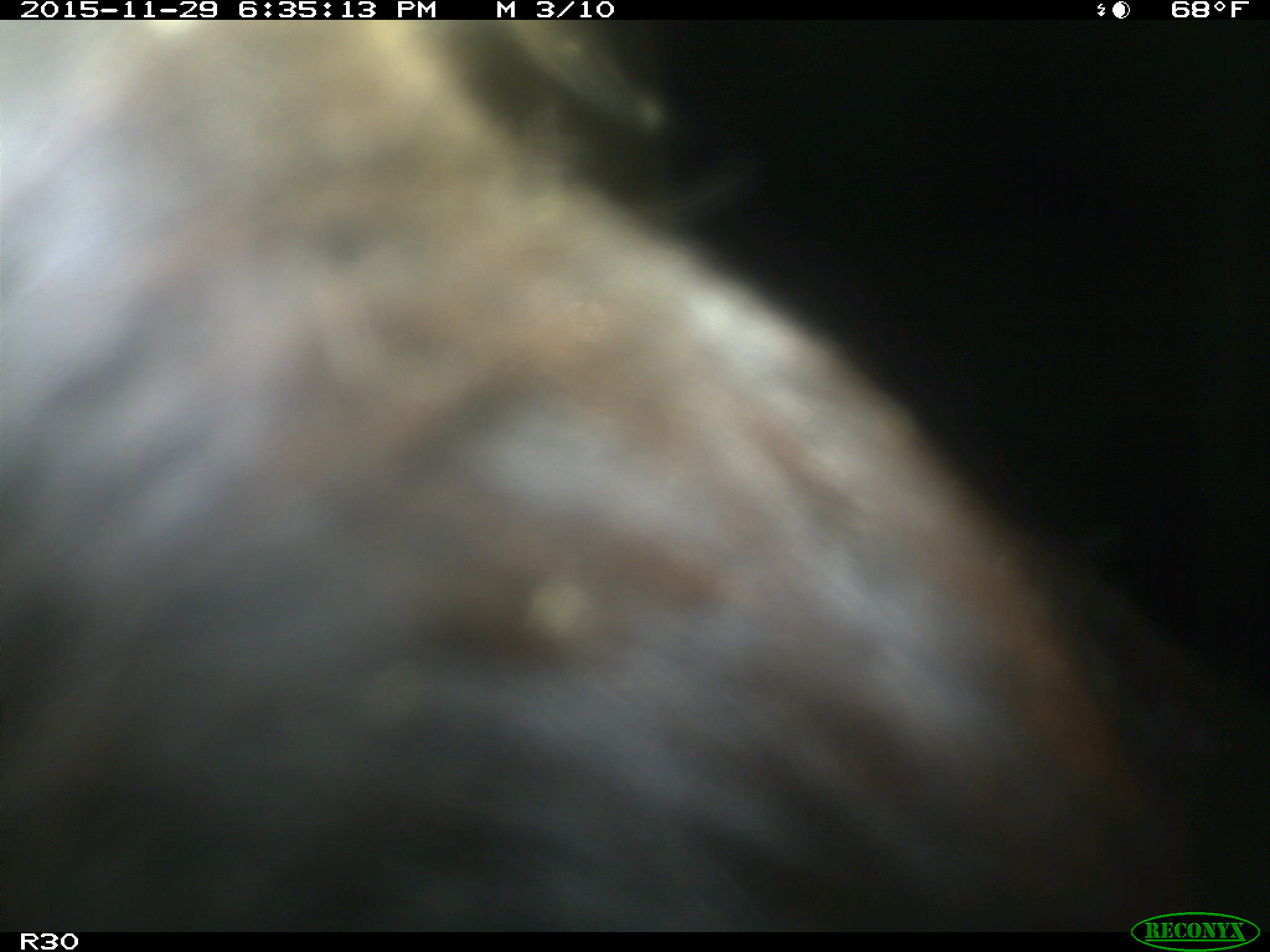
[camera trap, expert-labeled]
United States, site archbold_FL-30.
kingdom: Animalia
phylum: Chordata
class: Mammalia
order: Artiodactyla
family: Bovidae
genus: Bos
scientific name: Bos taurus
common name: domestic cow